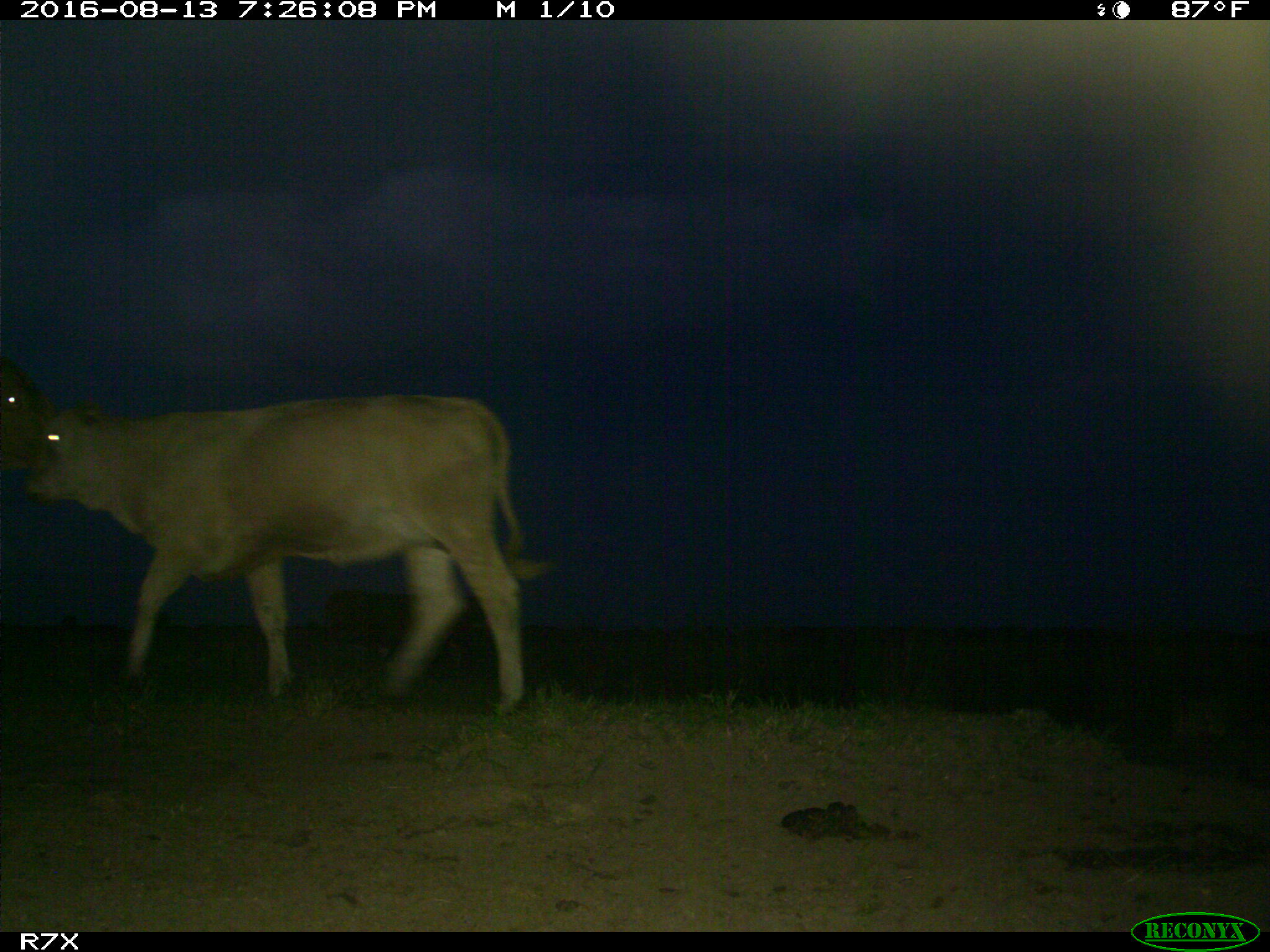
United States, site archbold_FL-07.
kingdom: Animalia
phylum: Chordata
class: Mammalia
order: Artiodactyla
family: Bovidae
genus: Bos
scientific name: Bos taurus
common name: domestic cow